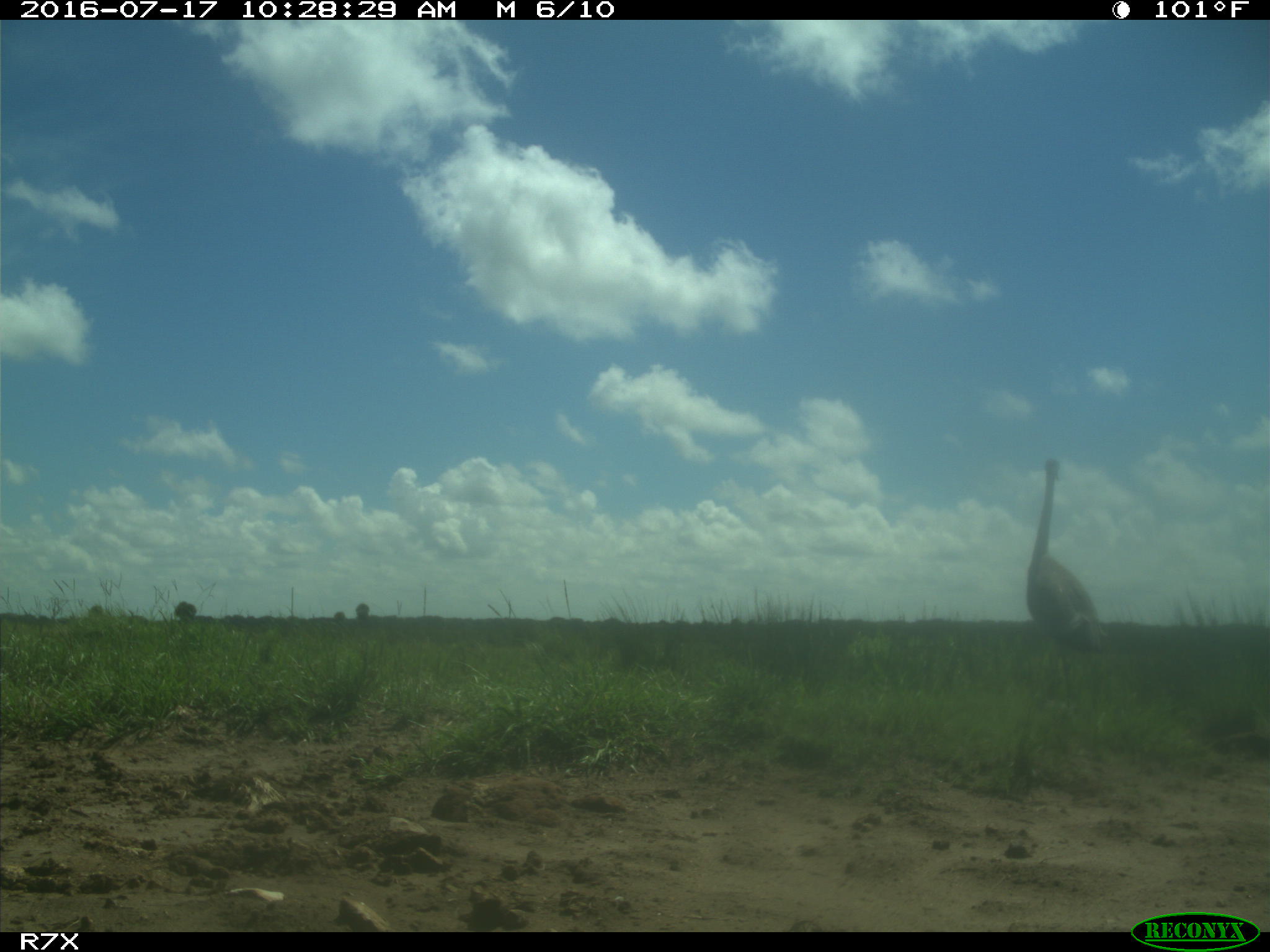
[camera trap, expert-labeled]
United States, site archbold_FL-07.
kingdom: Animalia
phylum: Chordata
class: Aves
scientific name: Aves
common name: birds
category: unidentified bird